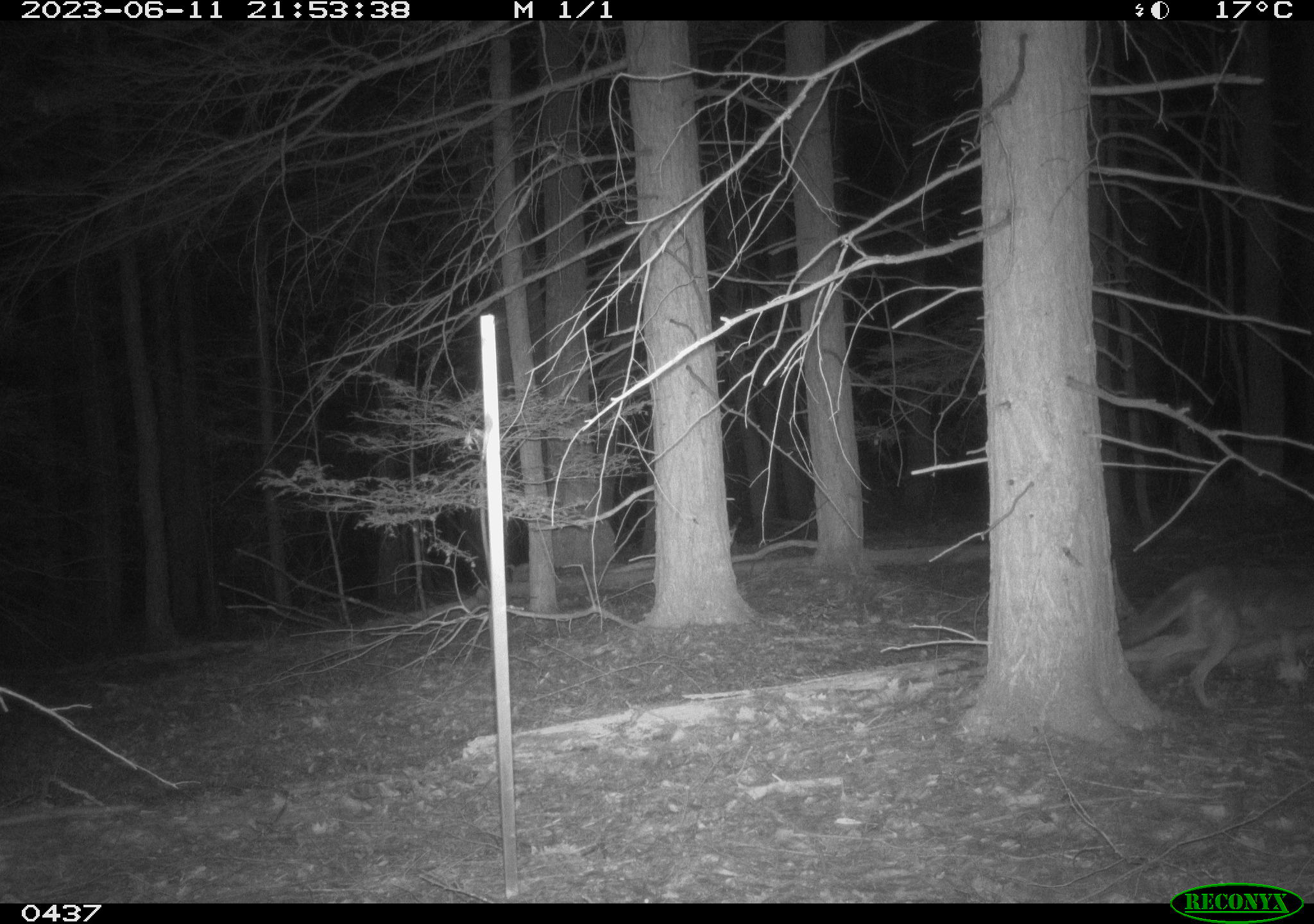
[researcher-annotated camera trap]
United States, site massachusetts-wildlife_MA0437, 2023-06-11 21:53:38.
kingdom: Animalia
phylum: Chordata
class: Mammalia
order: Carnivora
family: Canidae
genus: Canis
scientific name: Canis latrans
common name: coyote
Coyote (Canis latrans).